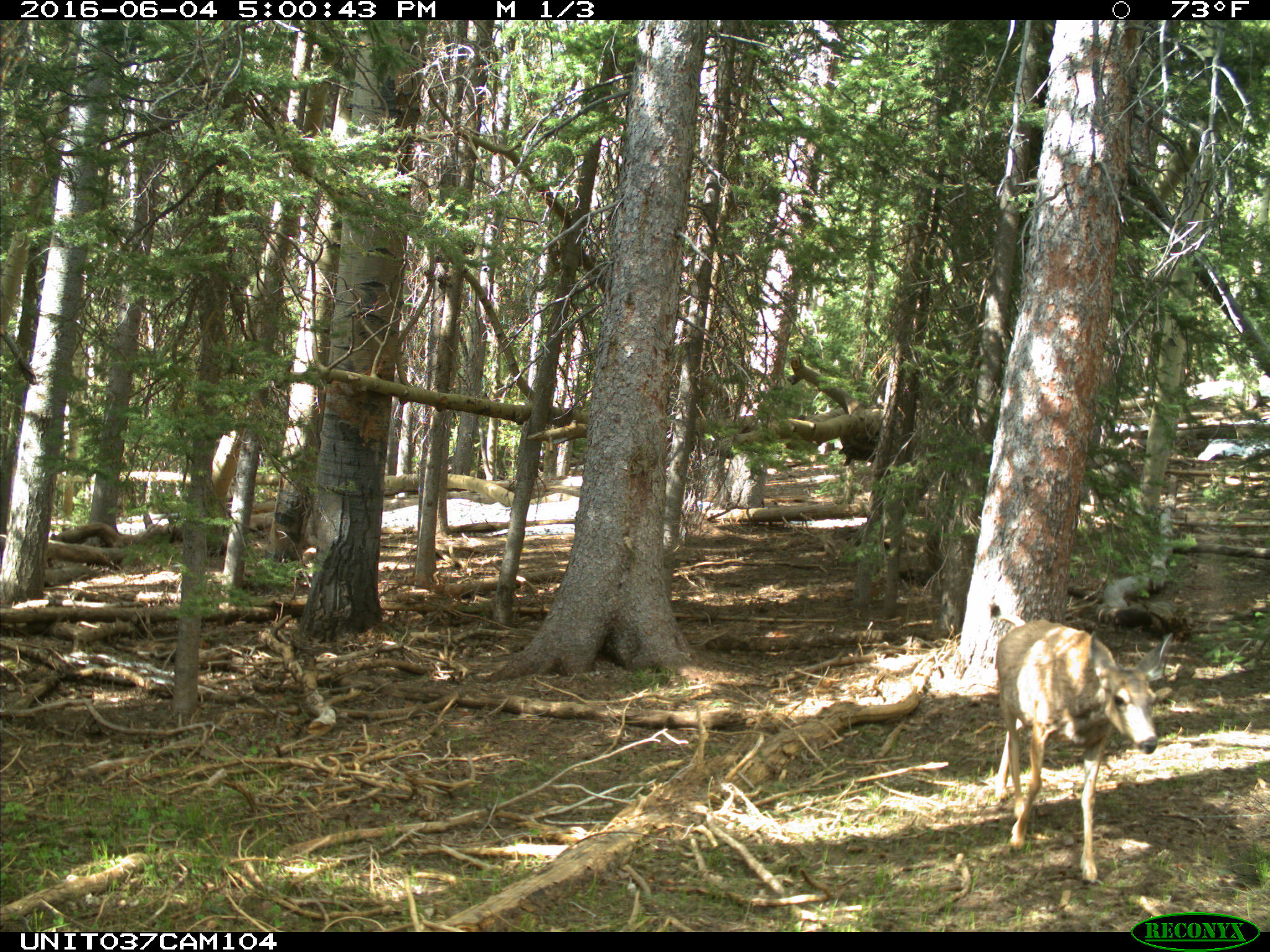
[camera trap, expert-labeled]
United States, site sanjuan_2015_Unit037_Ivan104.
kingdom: Animalia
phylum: Chordata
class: Mammalia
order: Artiodactyla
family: Cervidae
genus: Odocoileus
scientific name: Odocoileus hemionus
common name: mule deer